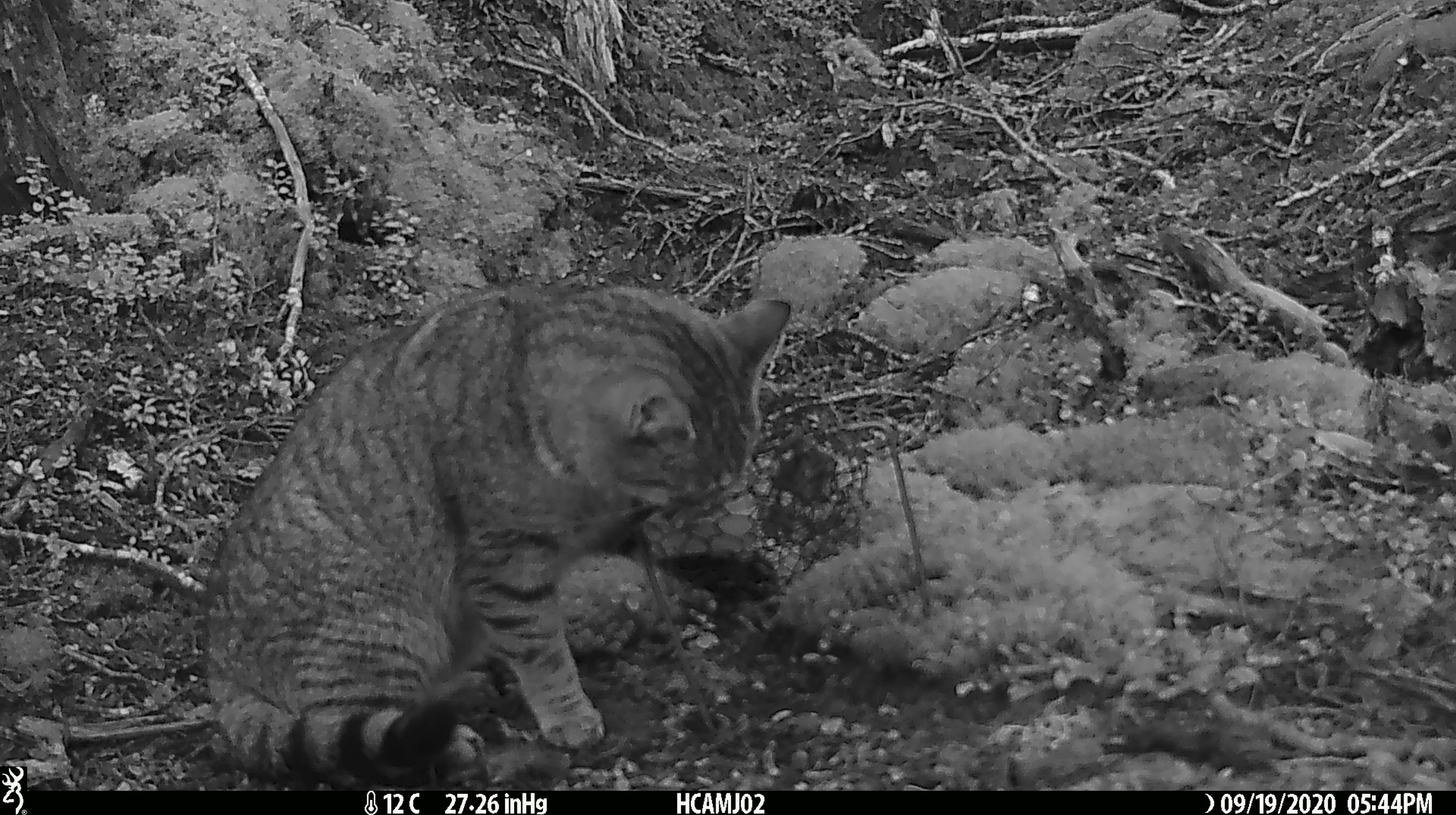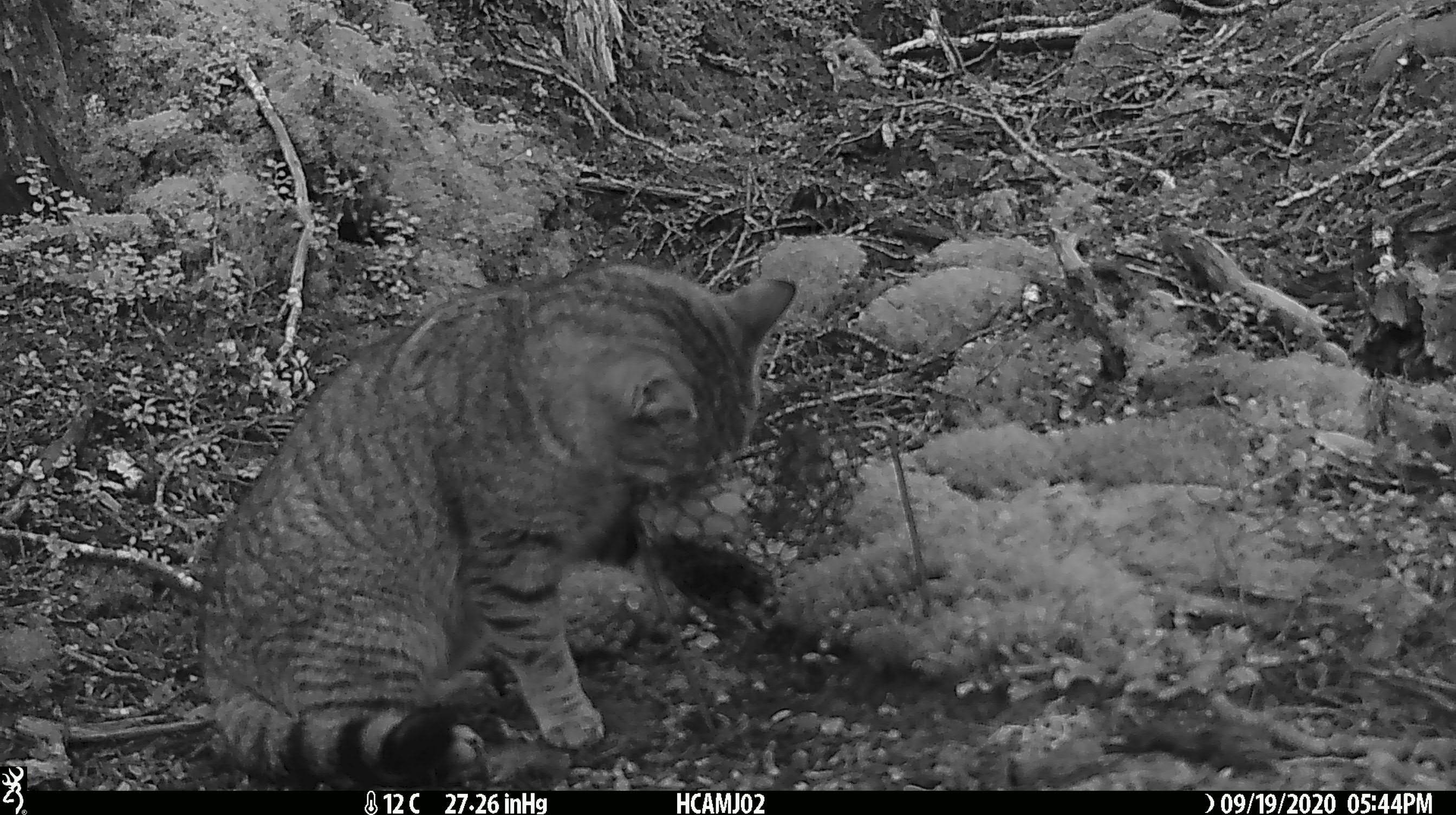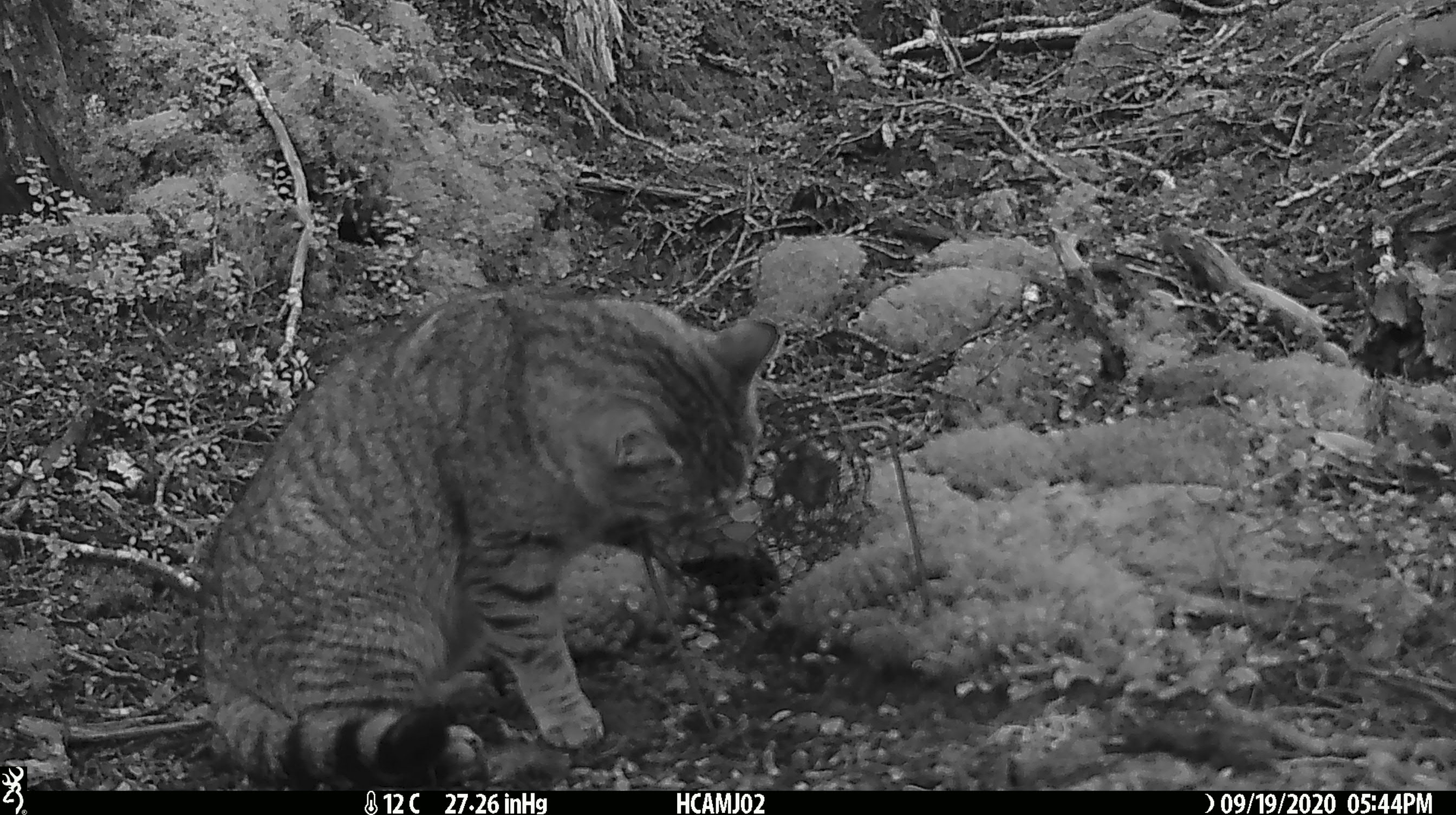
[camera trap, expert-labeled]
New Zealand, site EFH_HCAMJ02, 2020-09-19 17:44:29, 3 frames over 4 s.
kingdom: Animalia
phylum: Chordata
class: Mammalia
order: Carnivora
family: Felidae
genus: Felis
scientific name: Felis catus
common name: domestic cat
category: cat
Cat (domestic cat) (Felis catus).